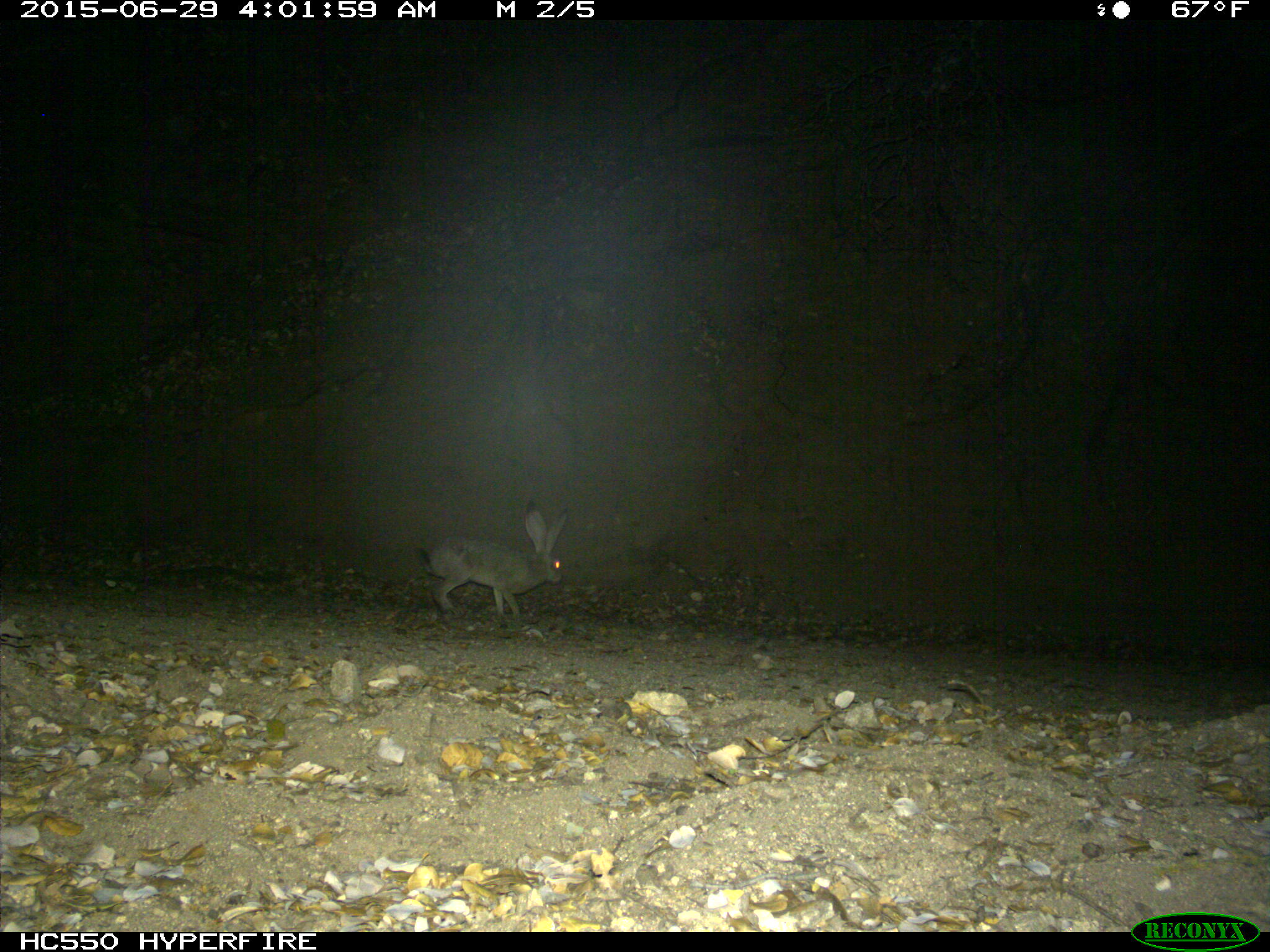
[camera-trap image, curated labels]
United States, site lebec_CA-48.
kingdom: Animalia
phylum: Chordata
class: Mammalia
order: Lagomorpha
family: Leporidae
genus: Lepus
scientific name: Lepus californicus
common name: black-tailed jackrabbit